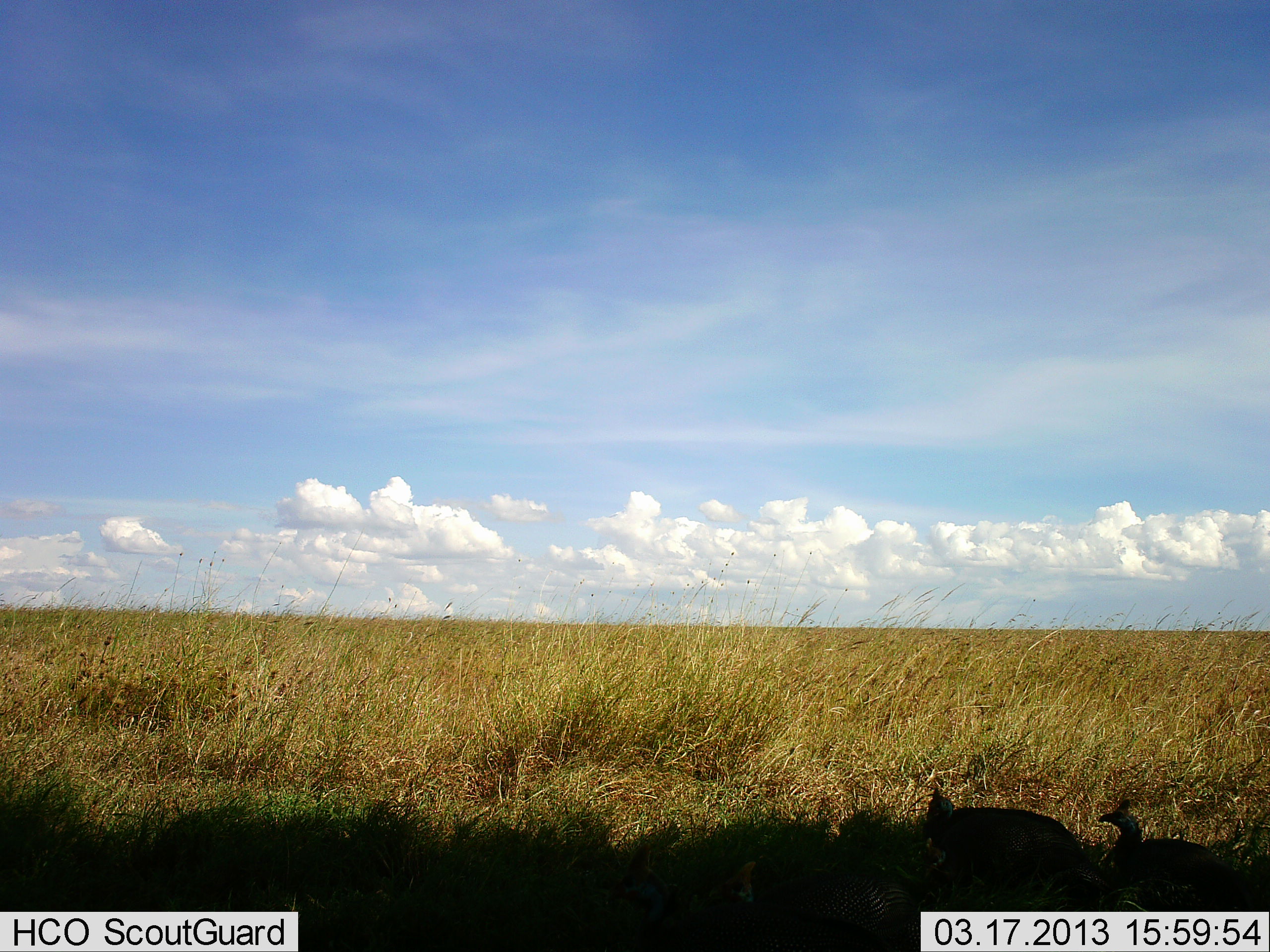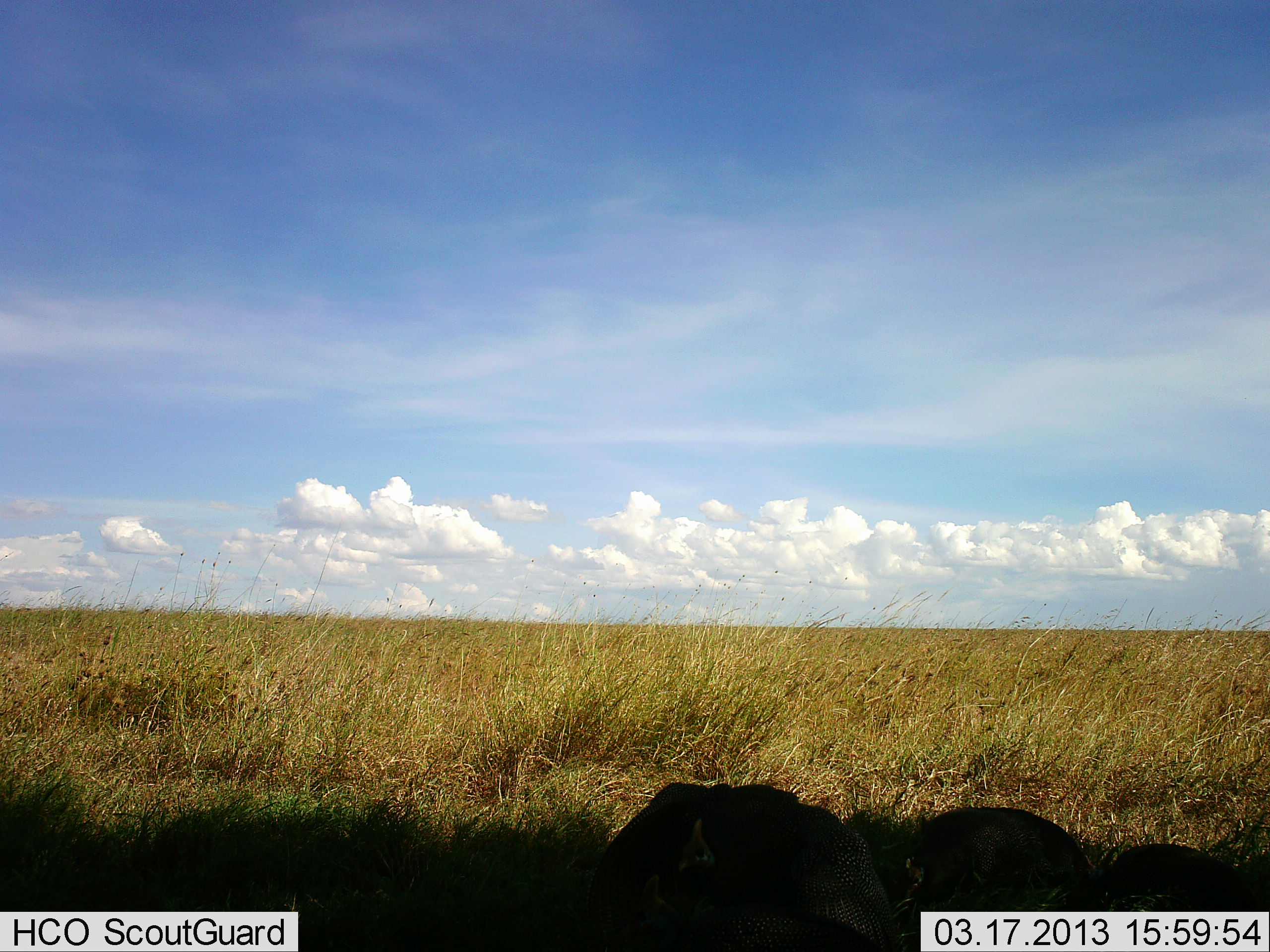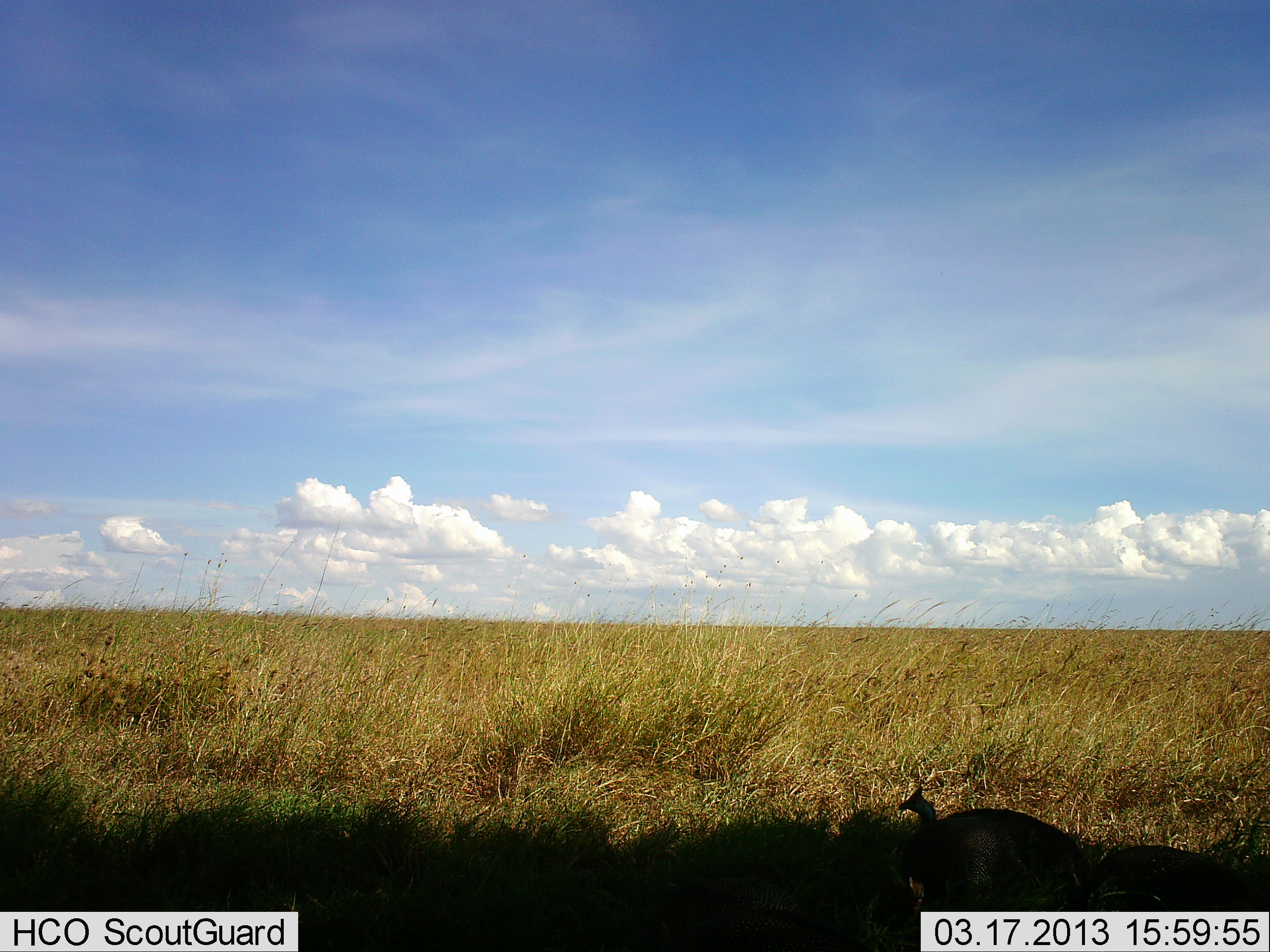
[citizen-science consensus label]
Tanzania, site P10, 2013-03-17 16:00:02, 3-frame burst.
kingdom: Animalia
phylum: Chordata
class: Aves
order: Galliformes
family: Numididae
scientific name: Numididae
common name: guinea fowl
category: guineafowl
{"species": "guineafowl (guinea fowl) (Numididae)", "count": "3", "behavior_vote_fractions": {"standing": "33%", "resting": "17%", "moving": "39%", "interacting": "6%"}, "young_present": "0%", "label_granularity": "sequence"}